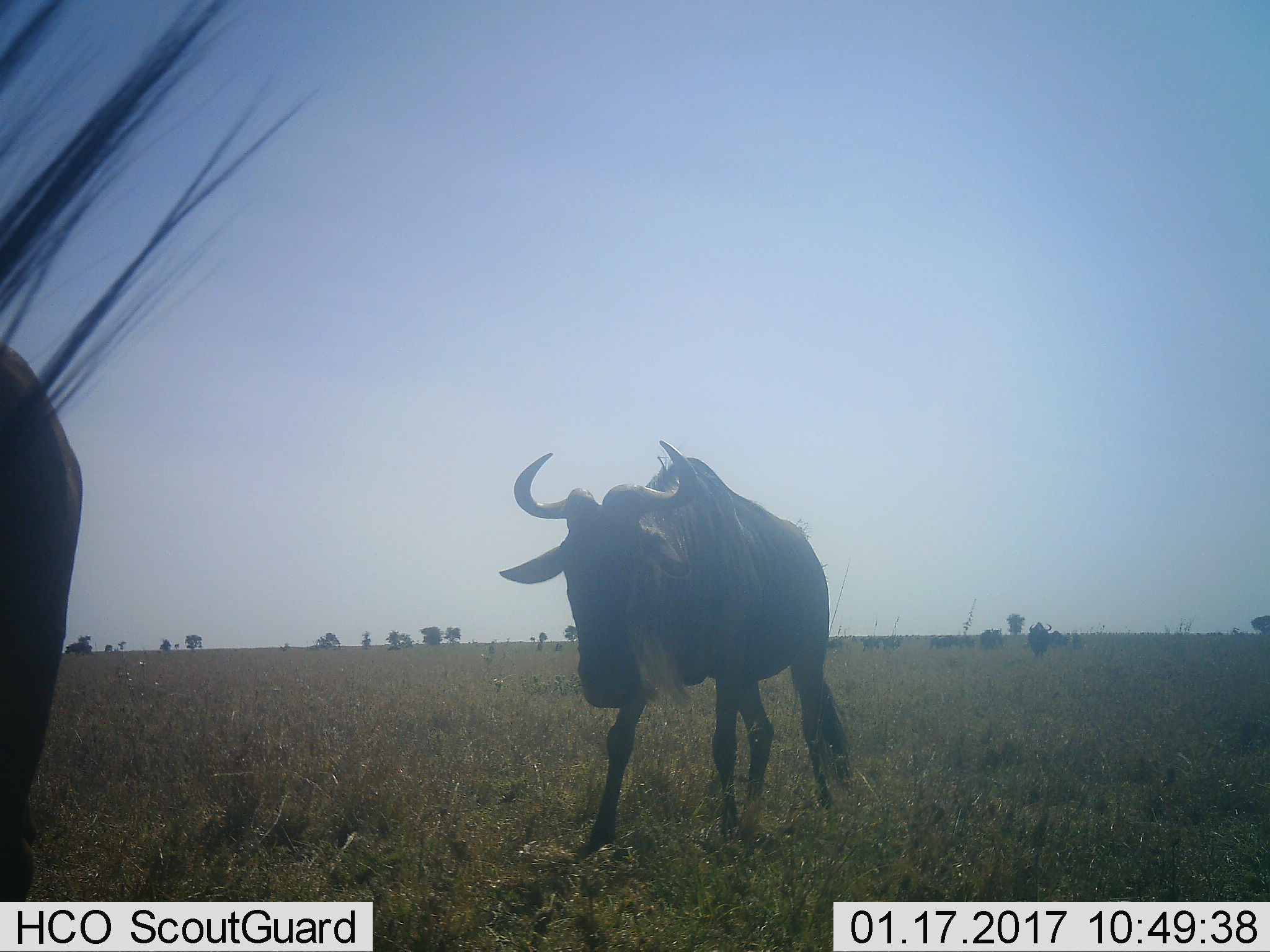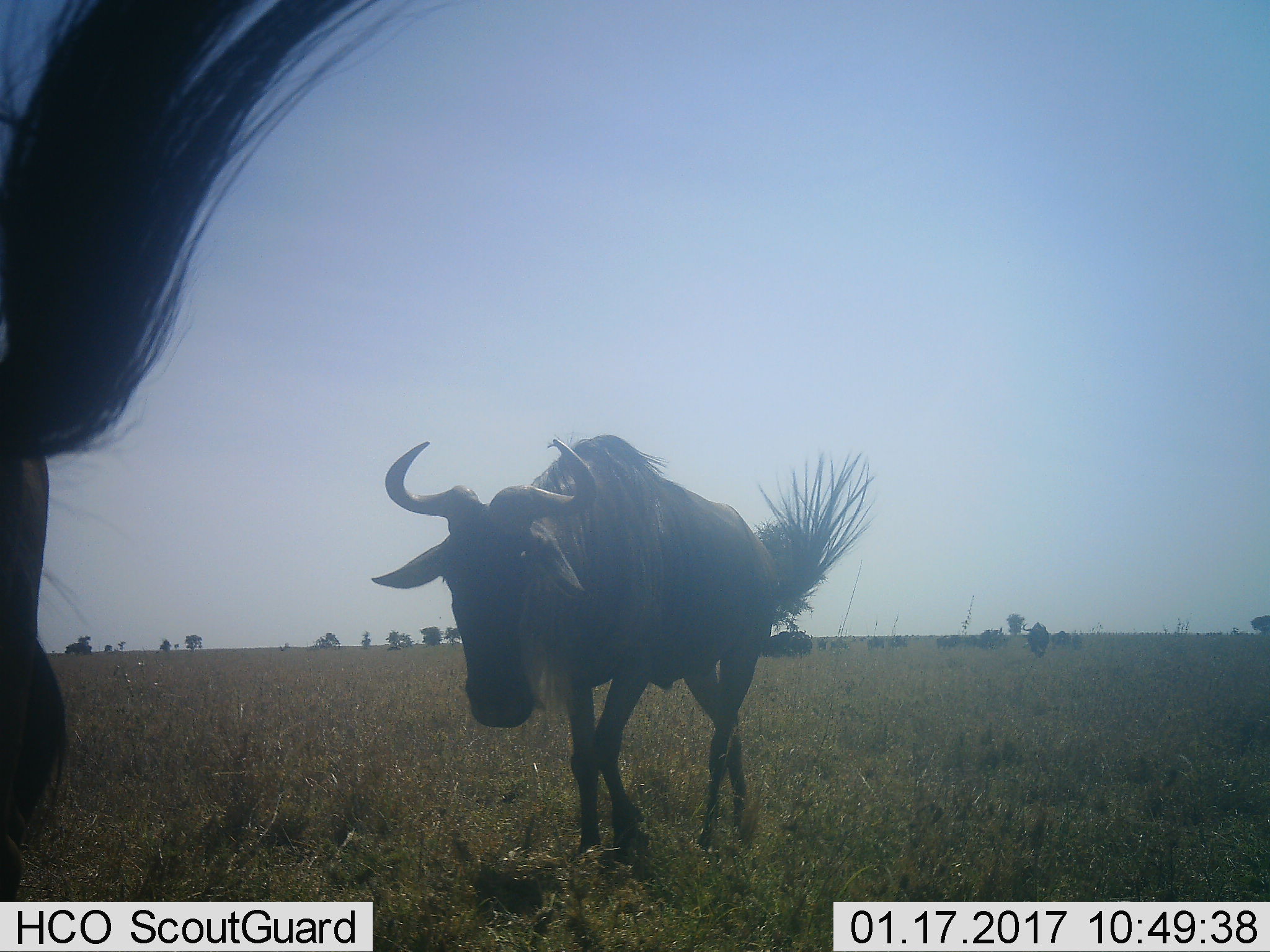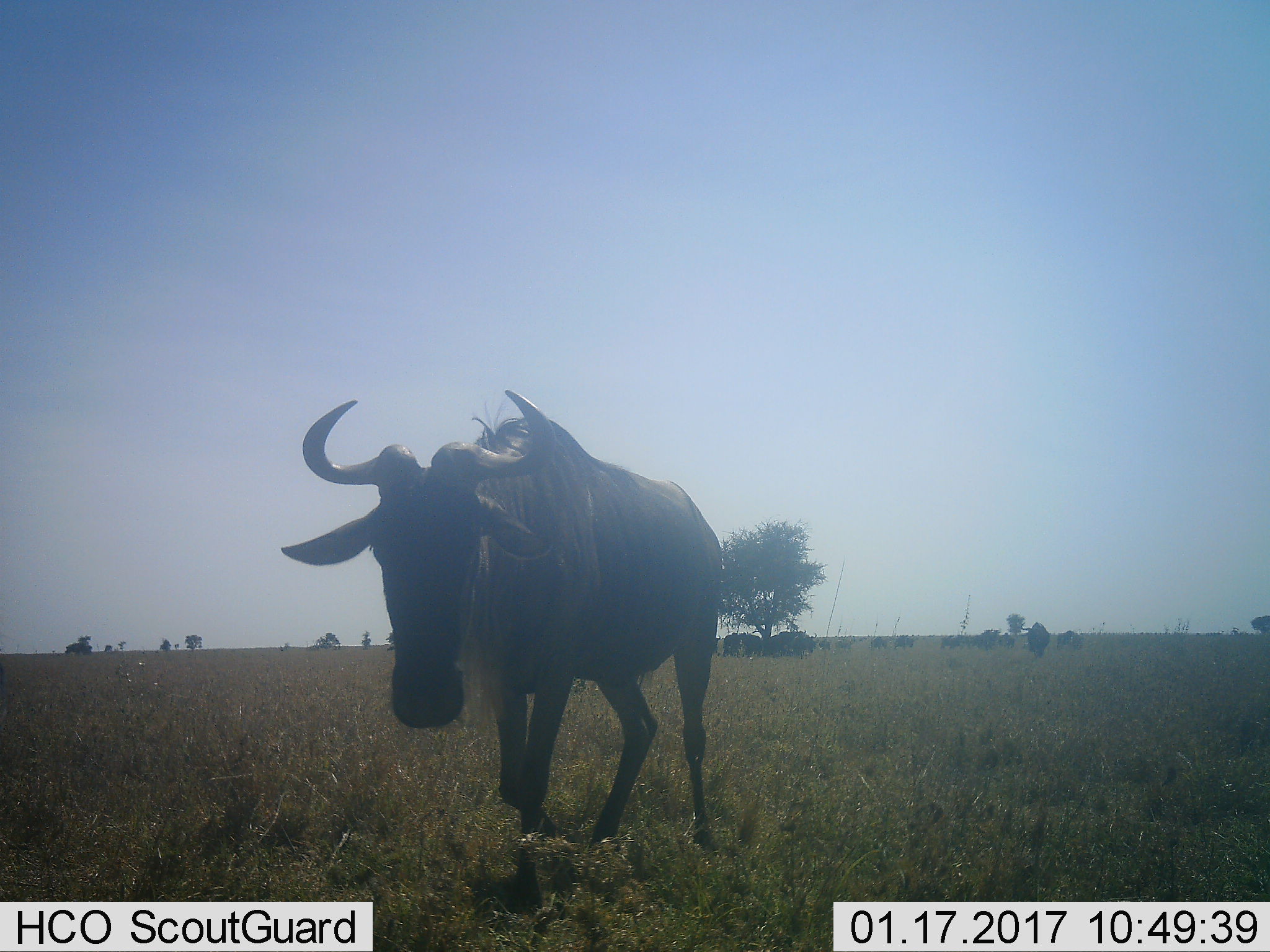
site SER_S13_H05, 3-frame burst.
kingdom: Animalia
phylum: Chordata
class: Mammalia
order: Artiodactyla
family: Bovidae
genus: Connochaetes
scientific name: Connochaetes taurinus taurinus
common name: blue wildebeest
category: wildebeestblue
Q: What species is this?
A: Wildebeestblue (blue wildebeest) (Connochaetes taurinus taurinus).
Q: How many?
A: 2.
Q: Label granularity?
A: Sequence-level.